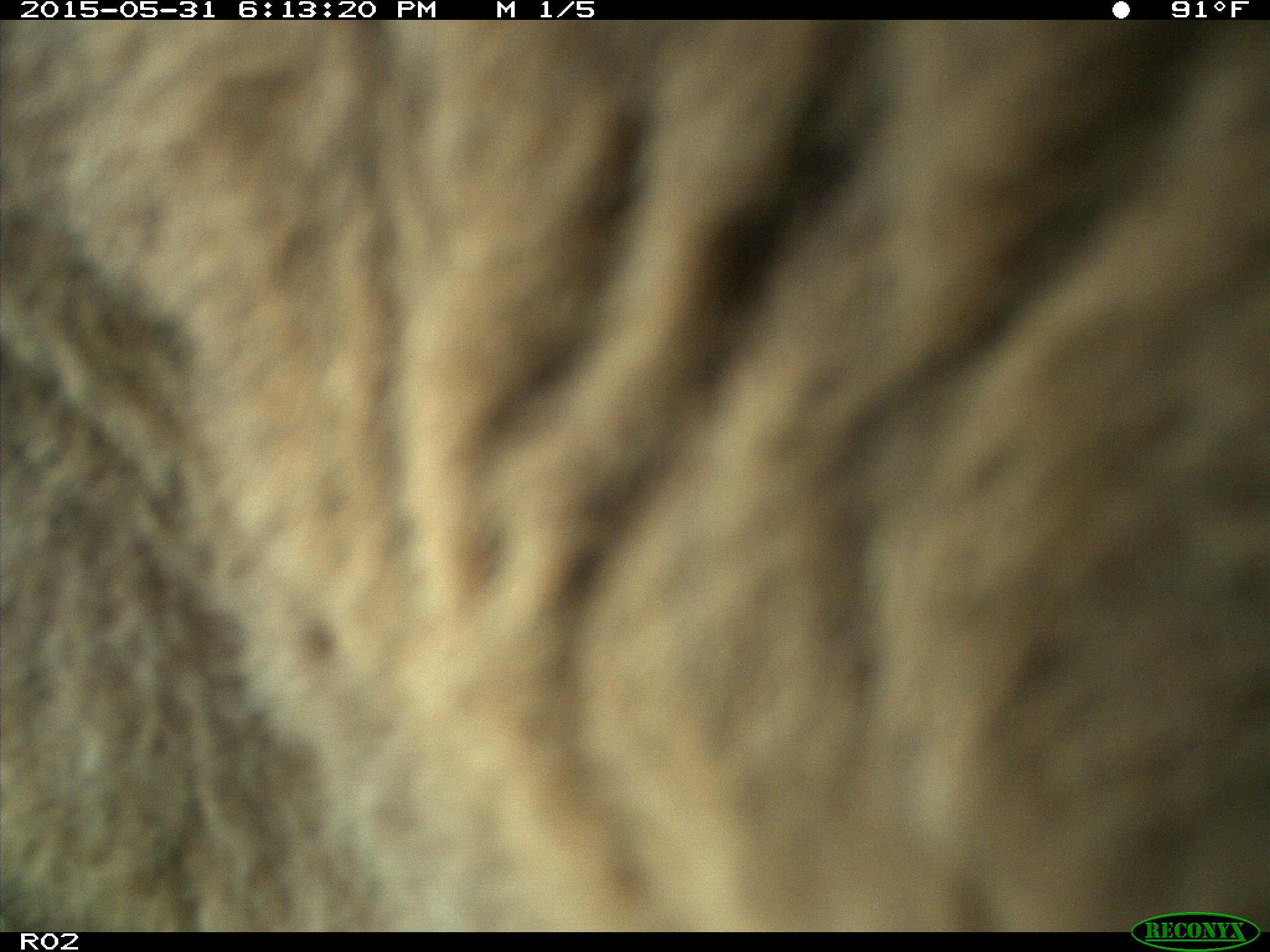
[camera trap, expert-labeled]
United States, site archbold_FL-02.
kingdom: Animalia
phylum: Chordata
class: Mammalia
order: Artiodactyla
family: Bovidae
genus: Bos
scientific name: Bos taurus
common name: domestic cow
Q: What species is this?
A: Bos taurus (domestic cow).